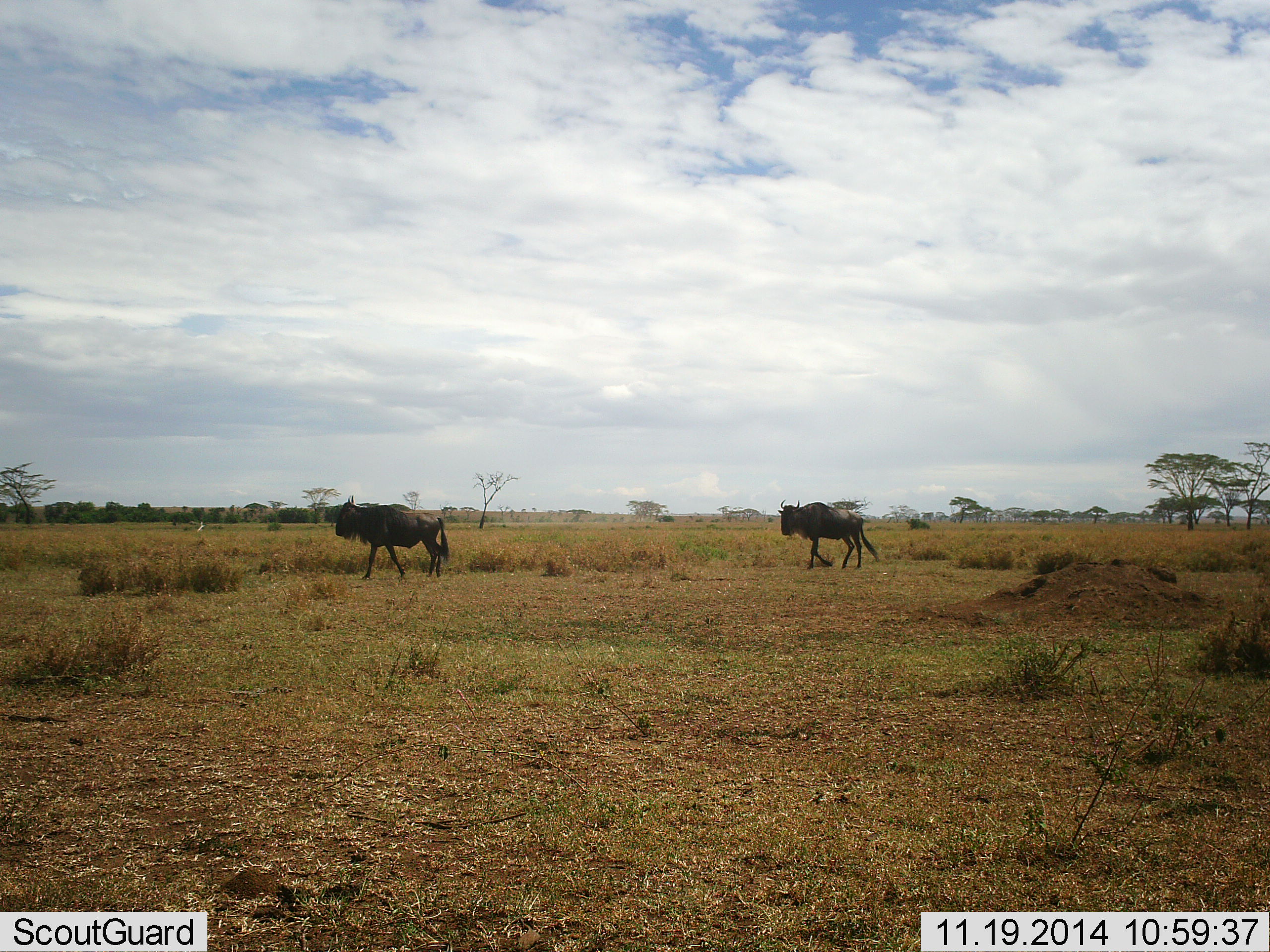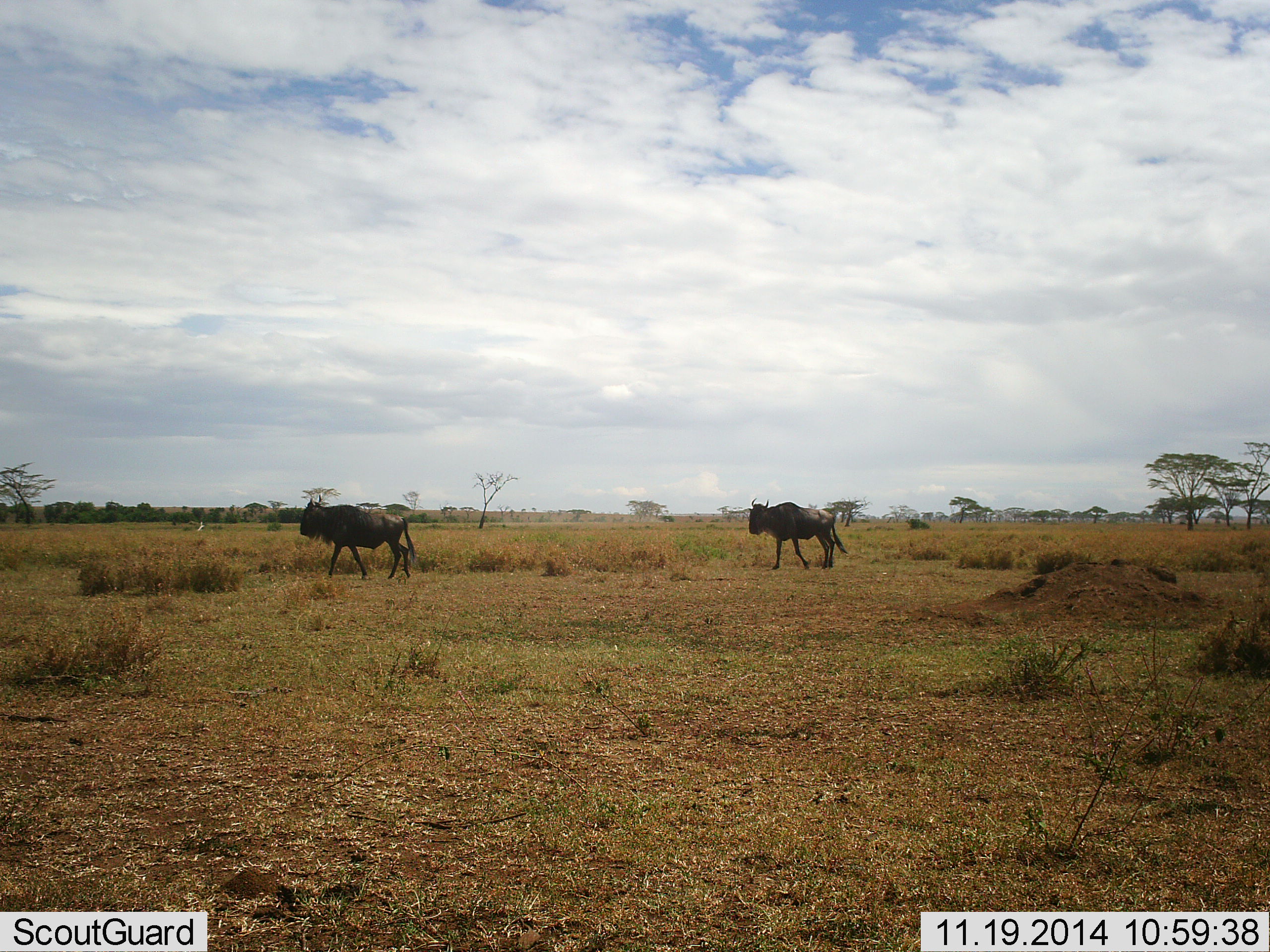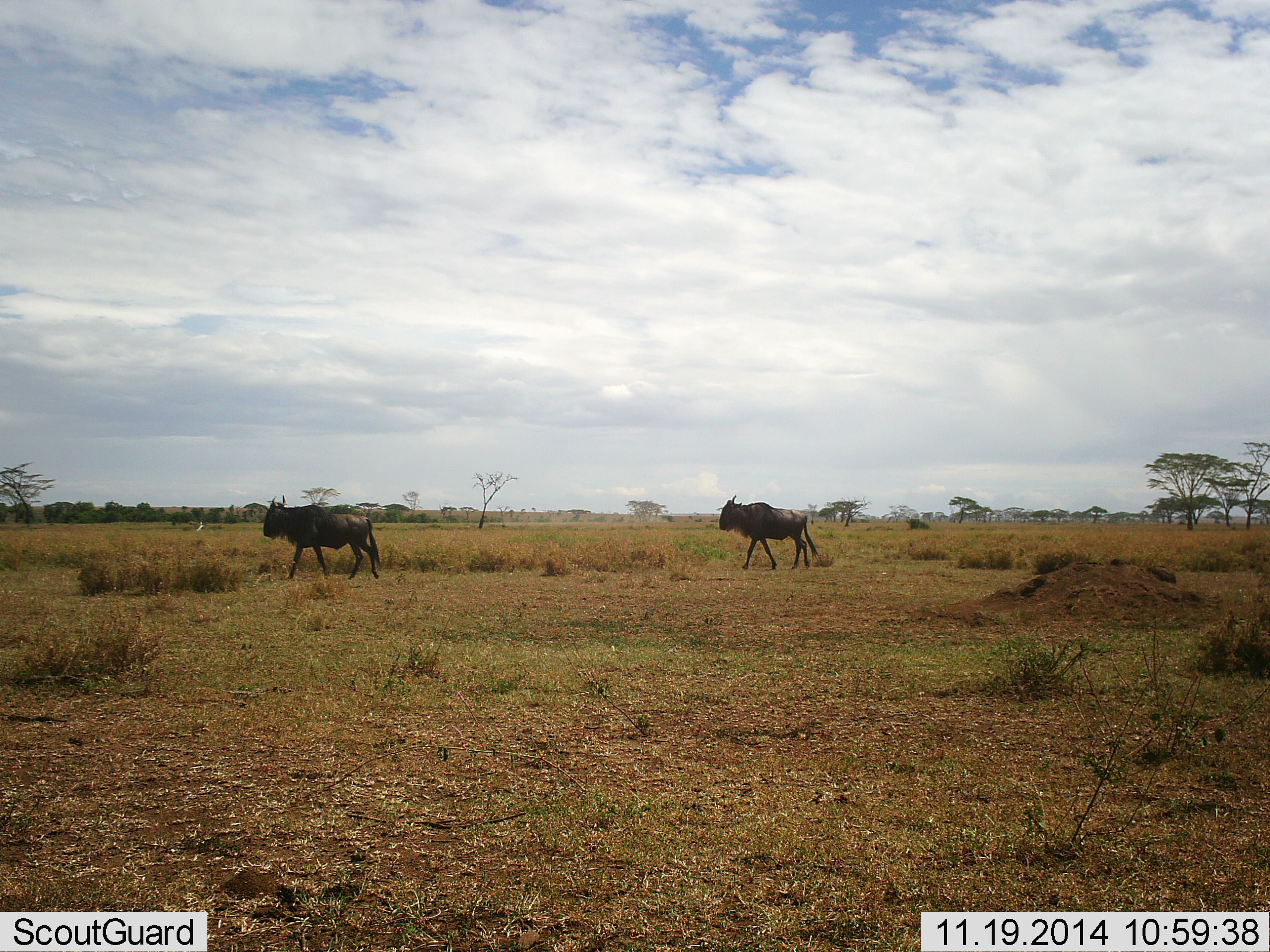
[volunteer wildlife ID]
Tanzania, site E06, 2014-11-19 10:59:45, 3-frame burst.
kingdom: Animalia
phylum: Chordata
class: Mammalia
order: Artiodactyla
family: Bovidae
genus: Connochaetes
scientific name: Connochaetes taurinus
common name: blue wildebeest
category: wildebeest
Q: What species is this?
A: Wildebeest (blue wildebeest) (Connochaetes taurinus).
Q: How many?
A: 2.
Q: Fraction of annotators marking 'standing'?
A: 10%.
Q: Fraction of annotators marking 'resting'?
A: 0%.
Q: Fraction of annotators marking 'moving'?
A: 100%.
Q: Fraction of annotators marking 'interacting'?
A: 0%.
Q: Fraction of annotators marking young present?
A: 0%.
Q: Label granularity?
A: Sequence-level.